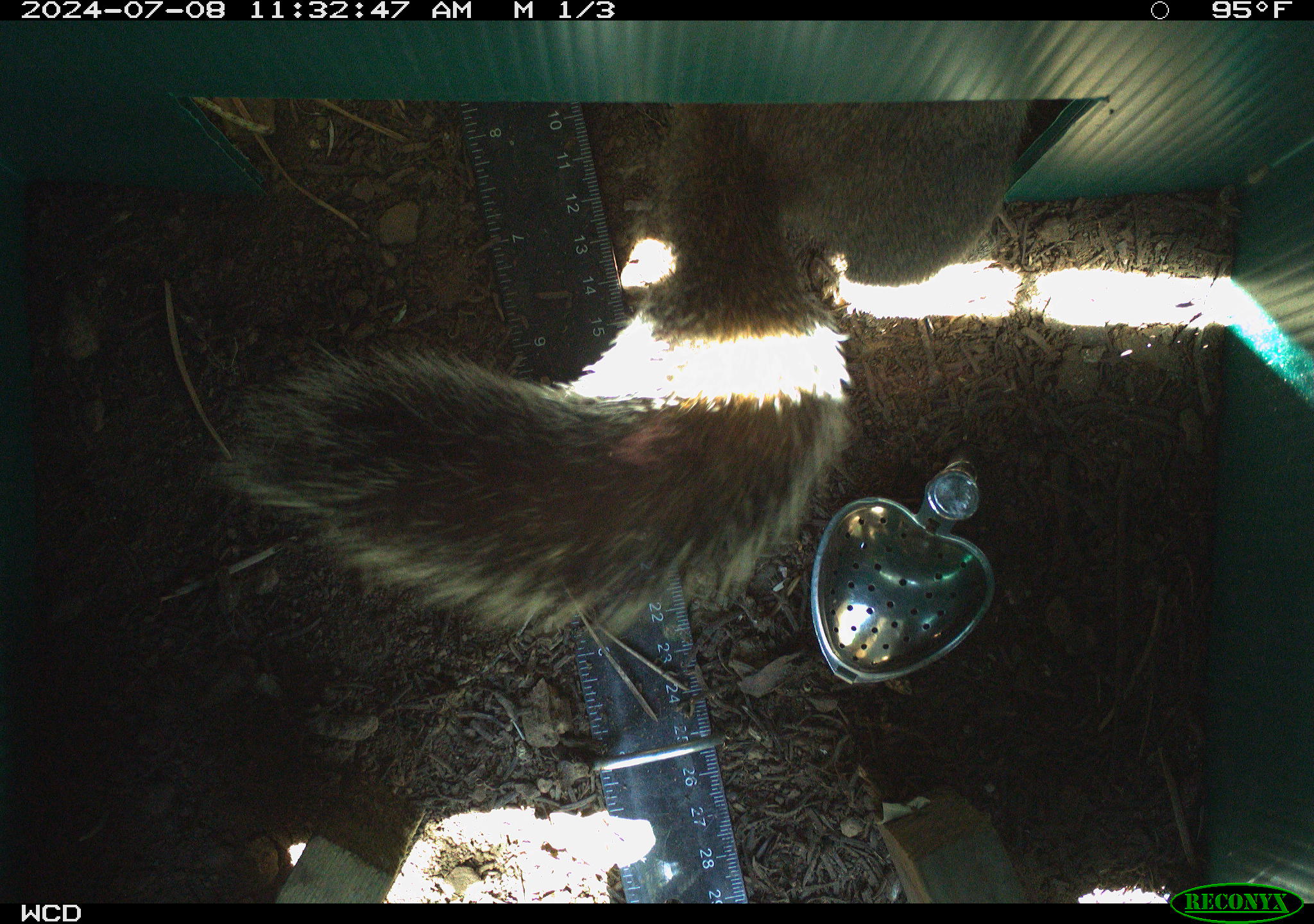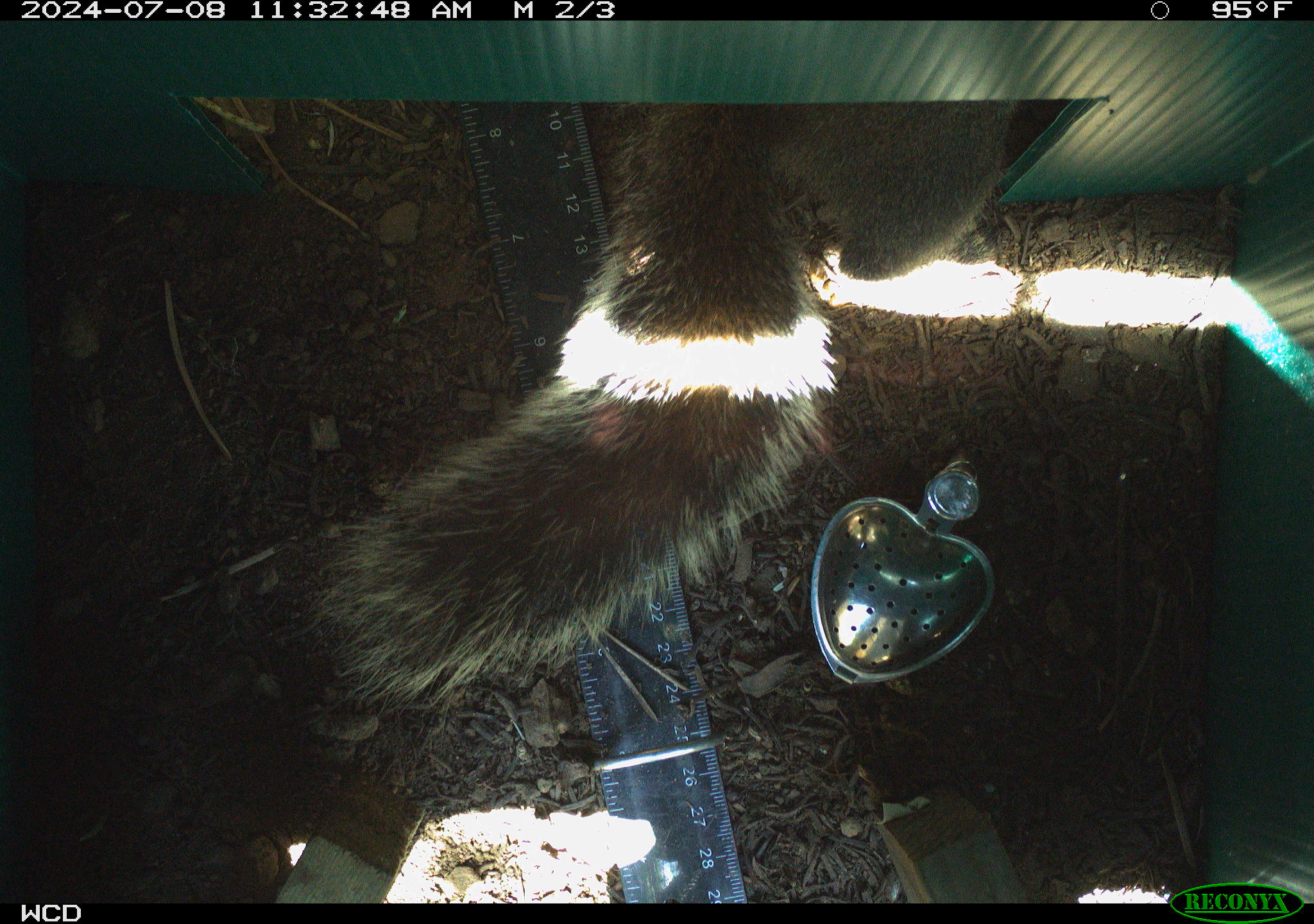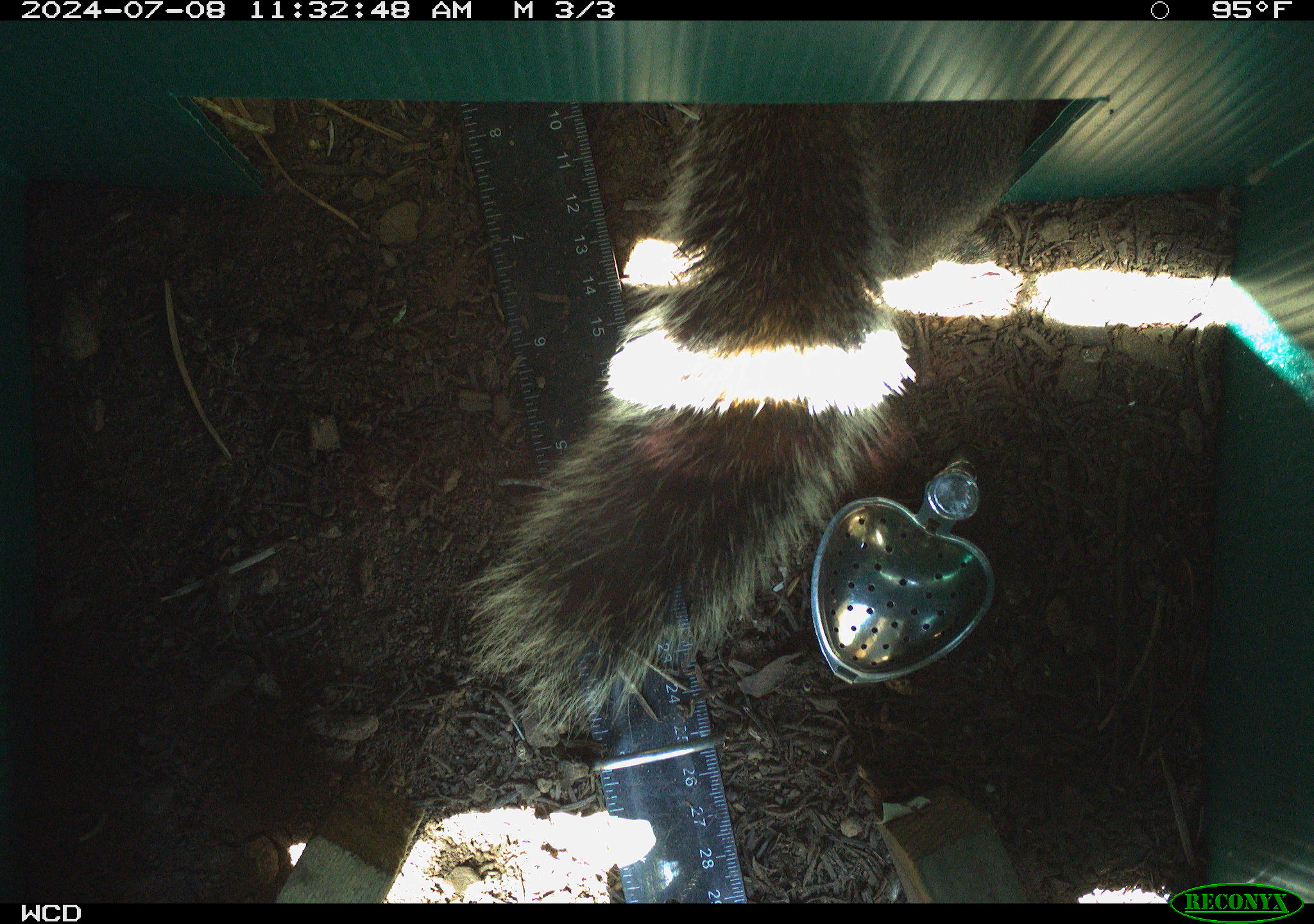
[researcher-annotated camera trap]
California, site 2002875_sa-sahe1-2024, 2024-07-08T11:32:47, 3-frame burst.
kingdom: Animalia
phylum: Chordata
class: Mammalia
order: Rodentia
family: Sciuridae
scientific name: Sciuridae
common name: squirrels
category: sciuridae family